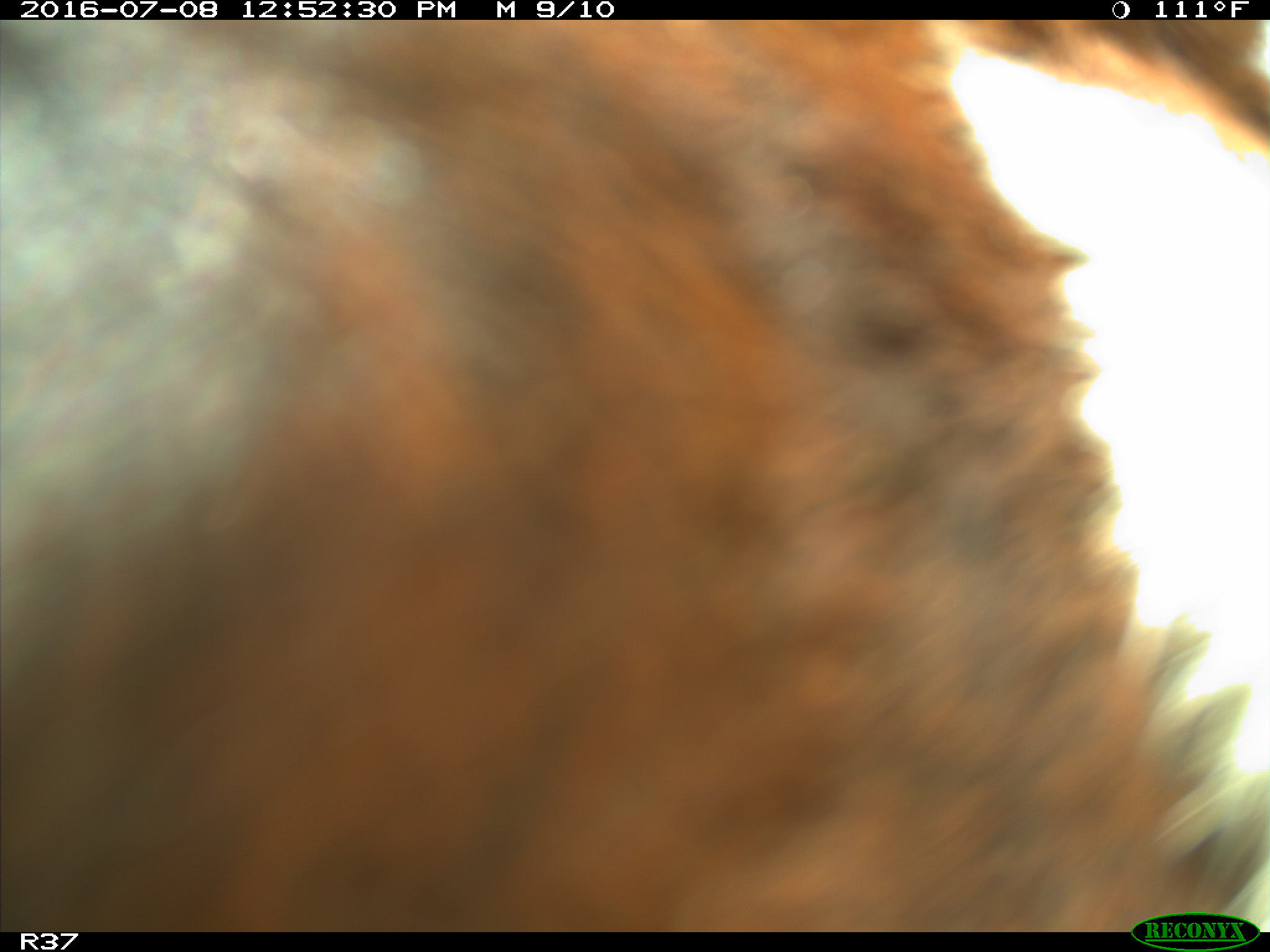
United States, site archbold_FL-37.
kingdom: Animalia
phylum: Chordata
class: Mammalia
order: Artiodactyla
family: Bovidae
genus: Bos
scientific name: Bos taurus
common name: domestic cow